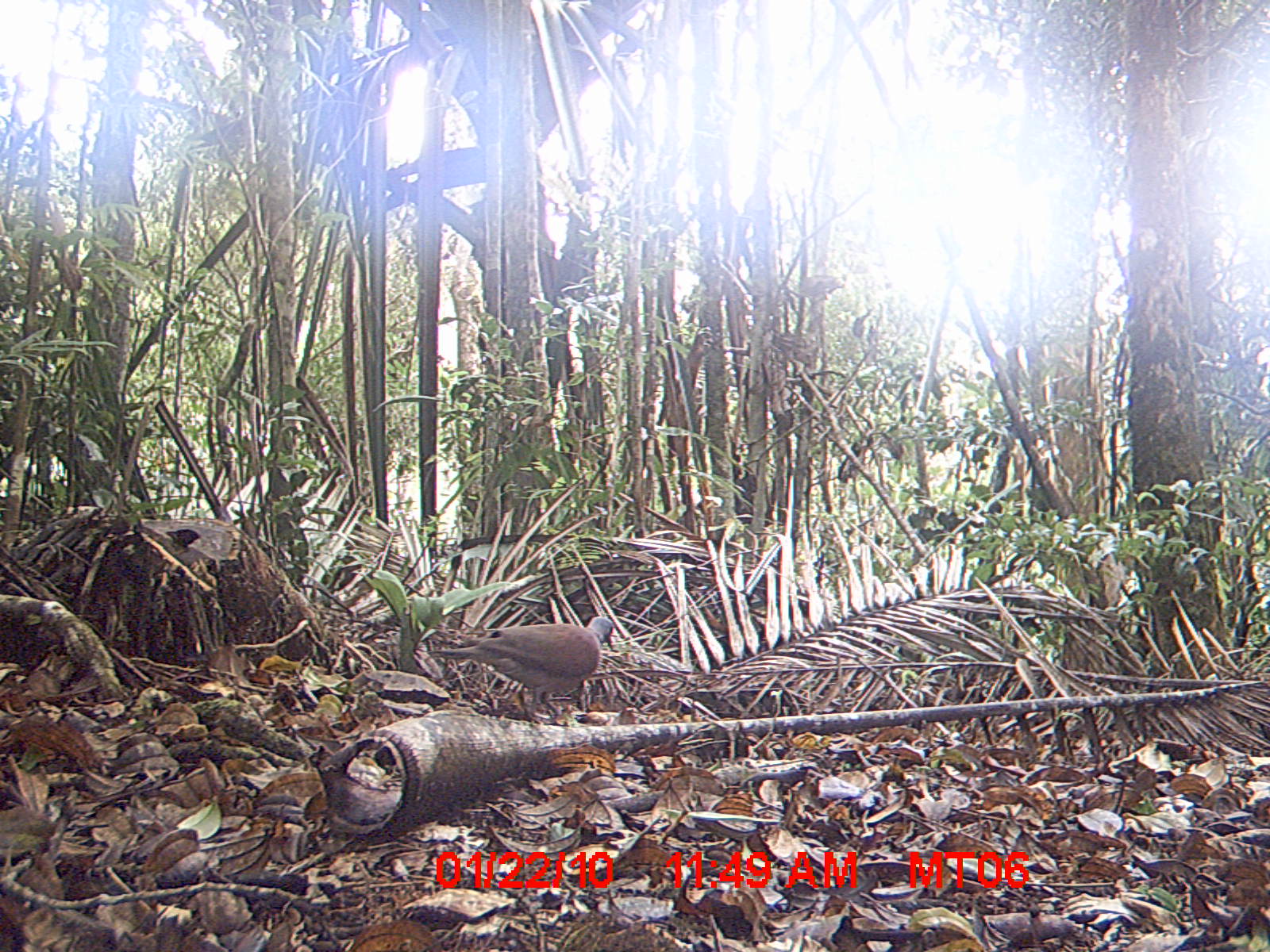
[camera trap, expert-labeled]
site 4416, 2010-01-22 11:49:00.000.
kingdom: Animalia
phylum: Chordata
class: Aves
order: Columbiformes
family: Columbidae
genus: Streptopelia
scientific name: Streptopelia picturata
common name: malagasy turtle dove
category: nesoenas picturata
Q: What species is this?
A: Nesoenas picturata (malagasy turtle dove) (Streptopelia picturata).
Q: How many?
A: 1.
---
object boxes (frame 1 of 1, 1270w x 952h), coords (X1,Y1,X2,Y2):
nesoenas picturata: (427,616,615,724)